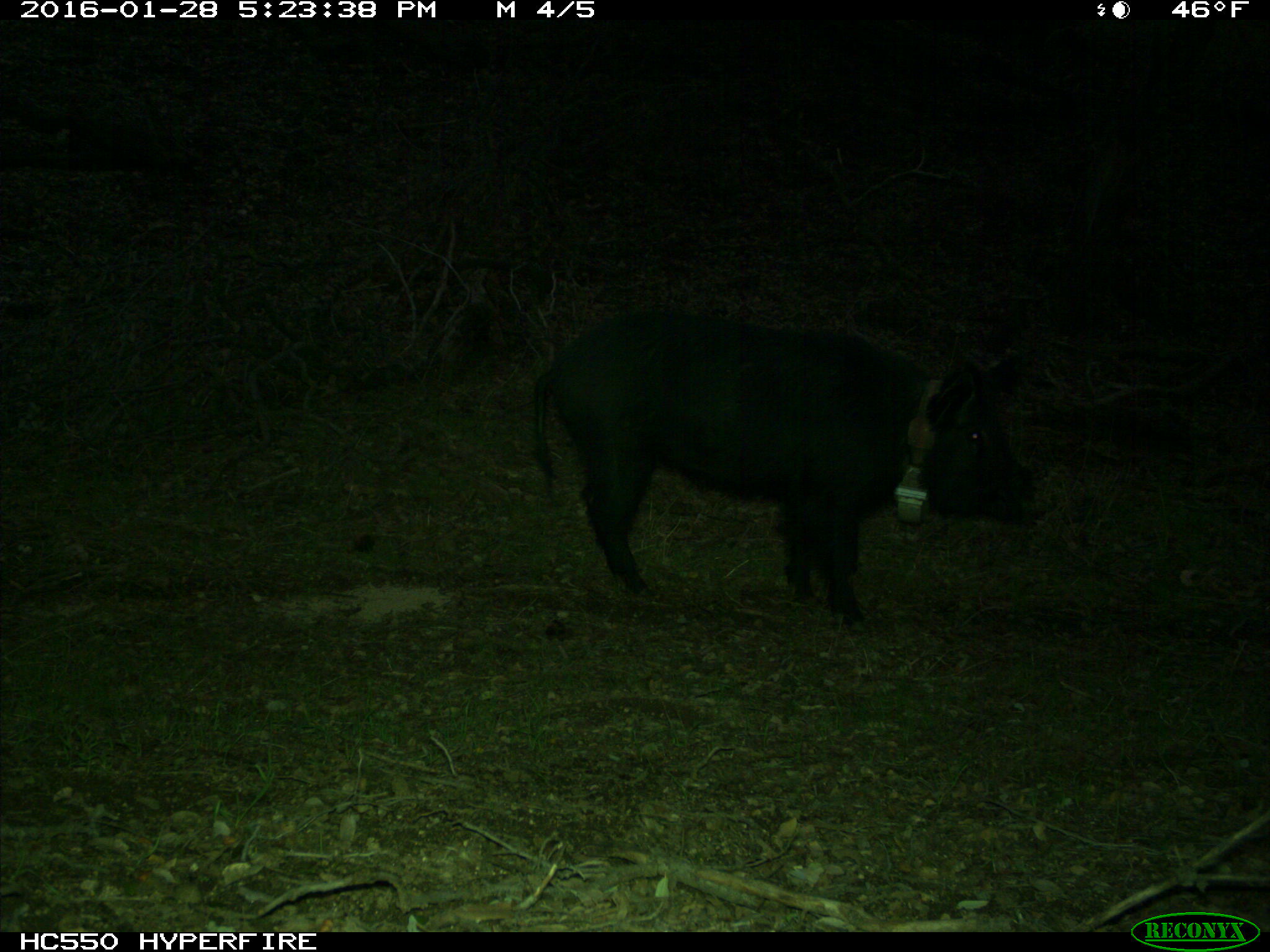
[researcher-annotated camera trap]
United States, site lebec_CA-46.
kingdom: Animalia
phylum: Chordata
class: Mammalia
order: Artiodactyla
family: Suidae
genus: Sus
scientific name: Sus scrofa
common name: wild boar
Sus scrofa (wild boar).